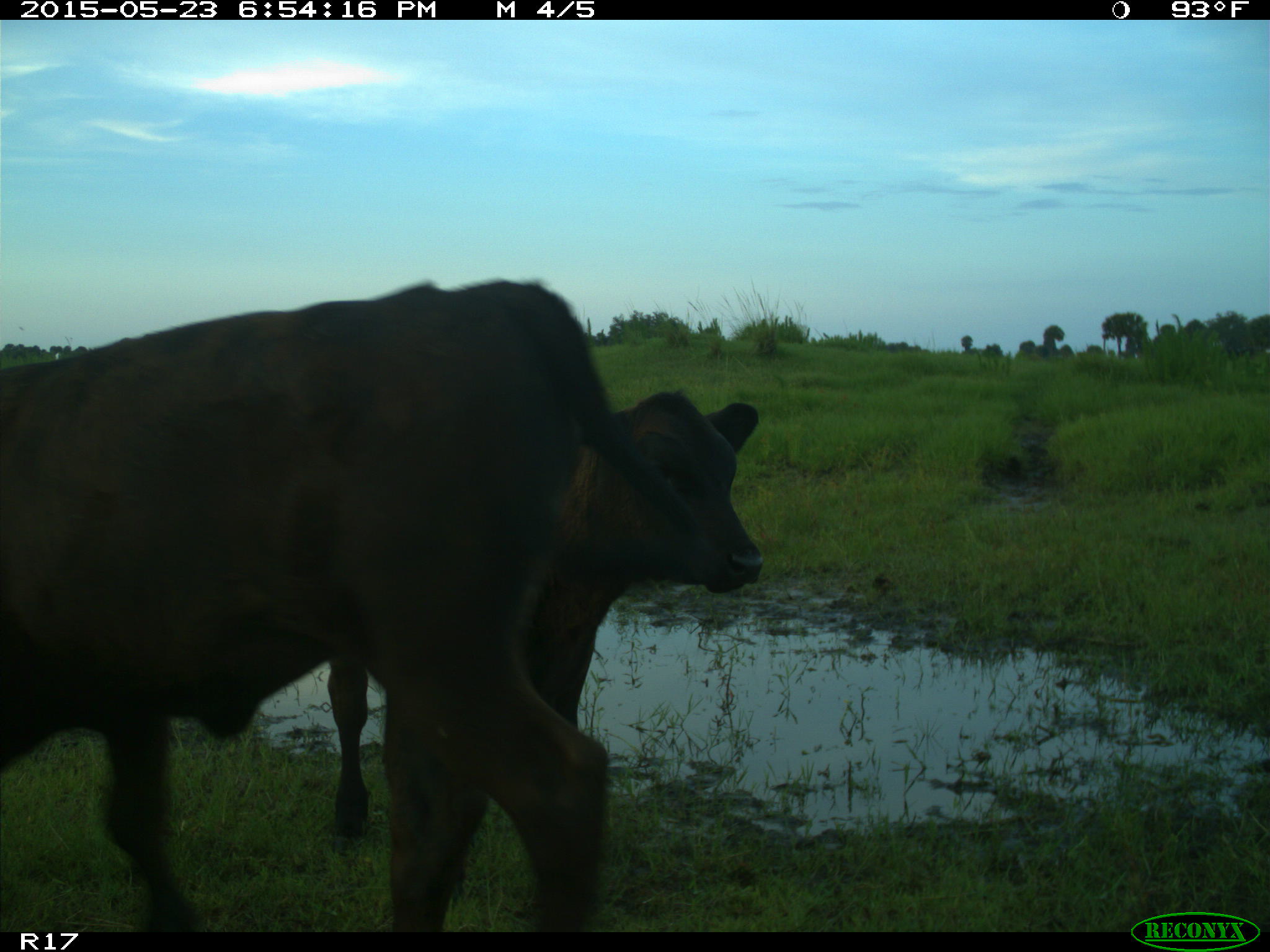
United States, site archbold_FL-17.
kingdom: Animalia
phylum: Chordata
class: Mammalia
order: Artiodactyla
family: Bovidae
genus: Bos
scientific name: Bos taurus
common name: domestic cow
Bos taurus (domestic cow).